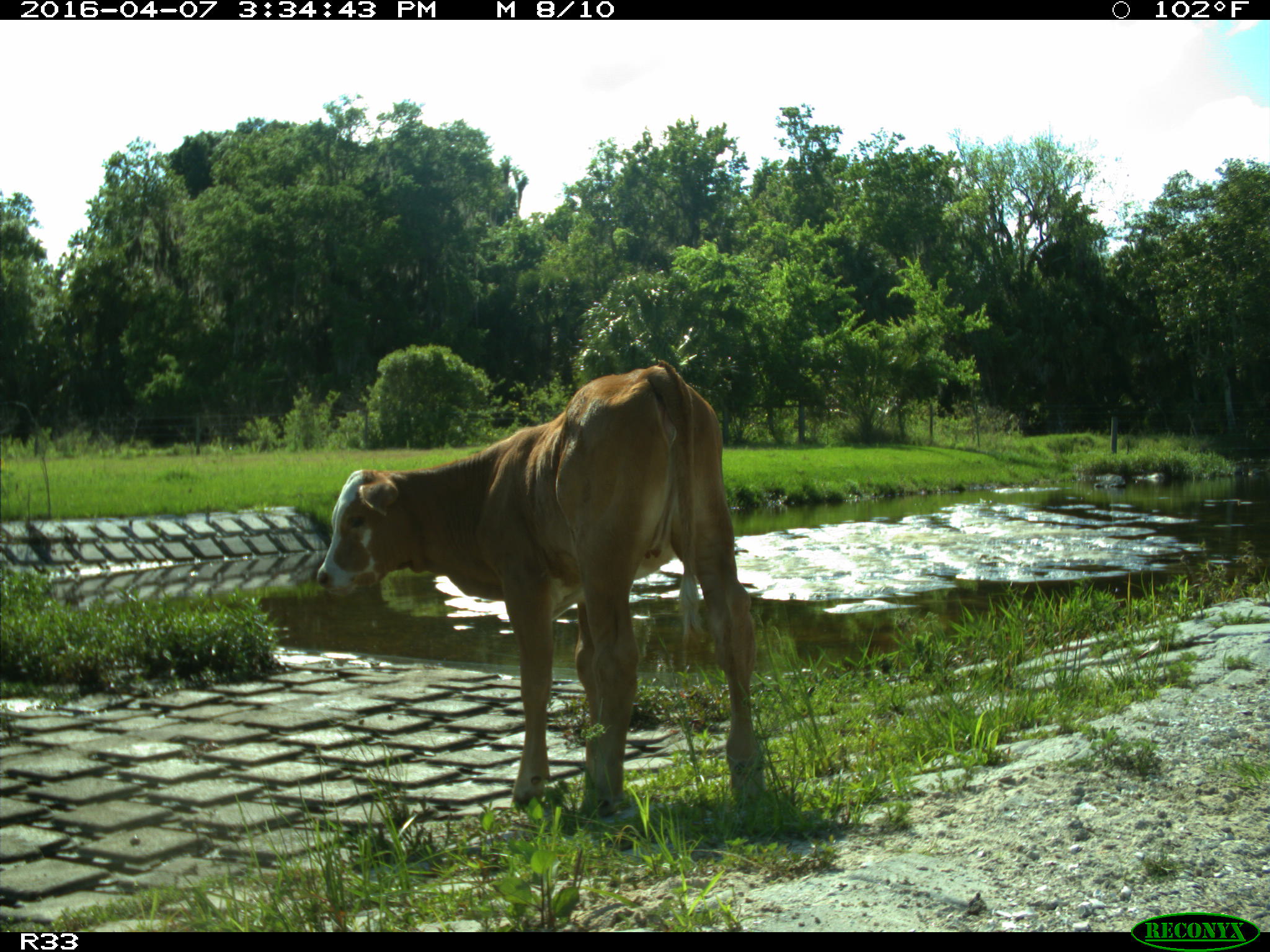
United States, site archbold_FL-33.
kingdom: Animalia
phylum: Chordata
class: Mammalia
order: Artiodactyla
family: Bovidae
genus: Bos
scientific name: Bos taurus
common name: domestic cow